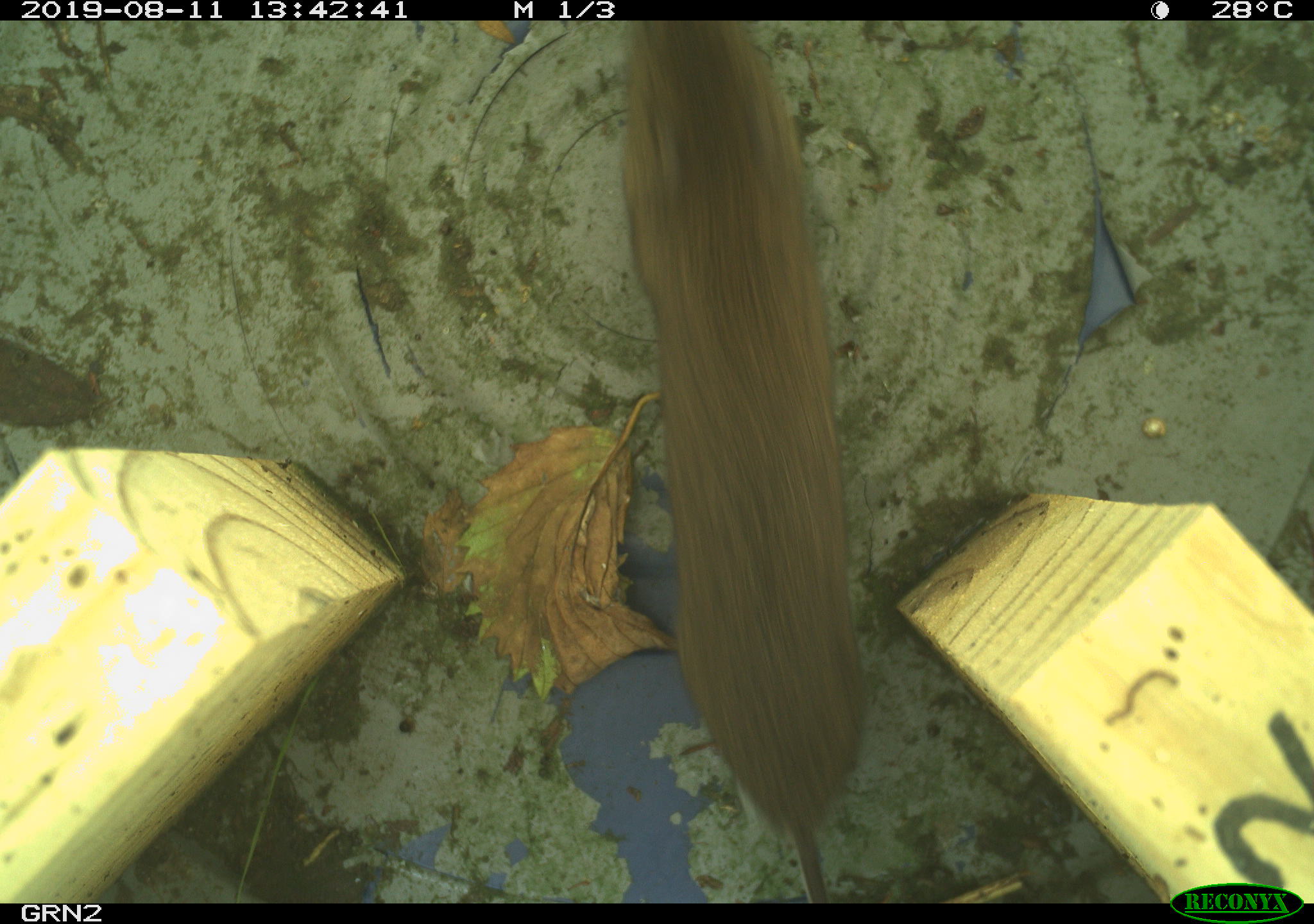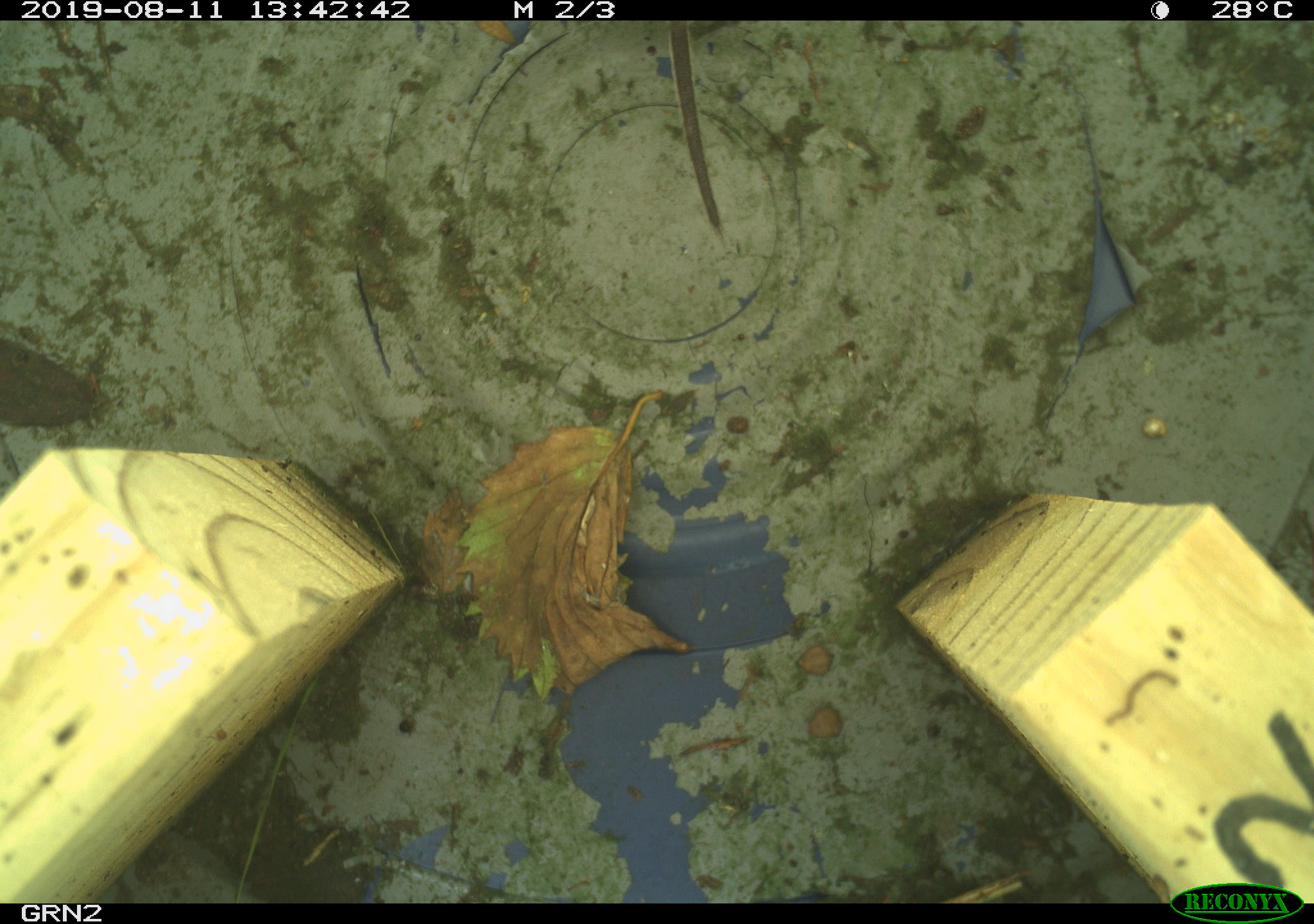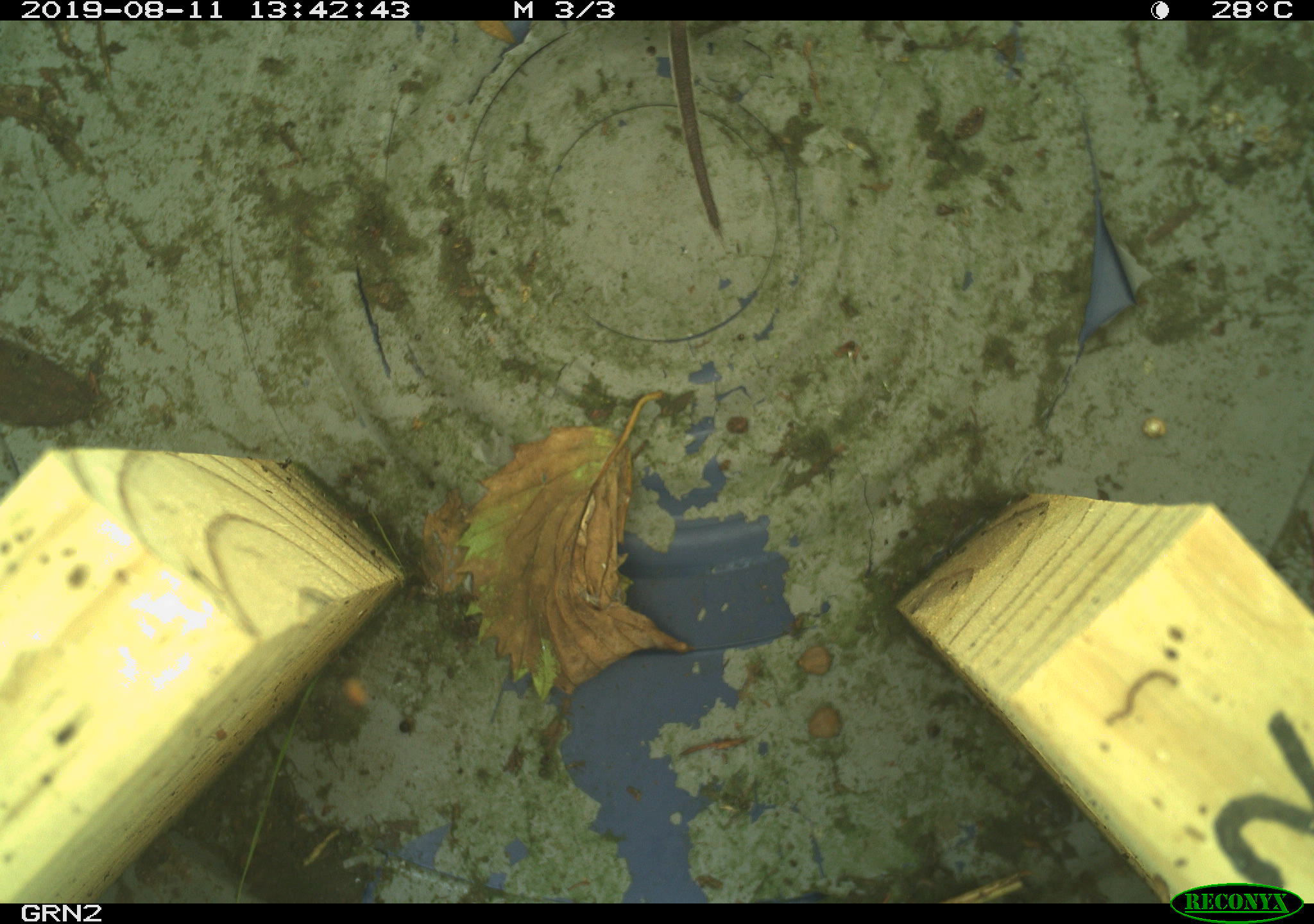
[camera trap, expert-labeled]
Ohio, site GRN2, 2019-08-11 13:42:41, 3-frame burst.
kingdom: Animalia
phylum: Chordata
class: Mammalia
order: Rodentia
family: Cricetidae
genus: Microtus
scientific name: Microtus pennsylvanicus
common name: meadow vole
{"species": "meadow vole (Microtus pennsylvanicus)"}